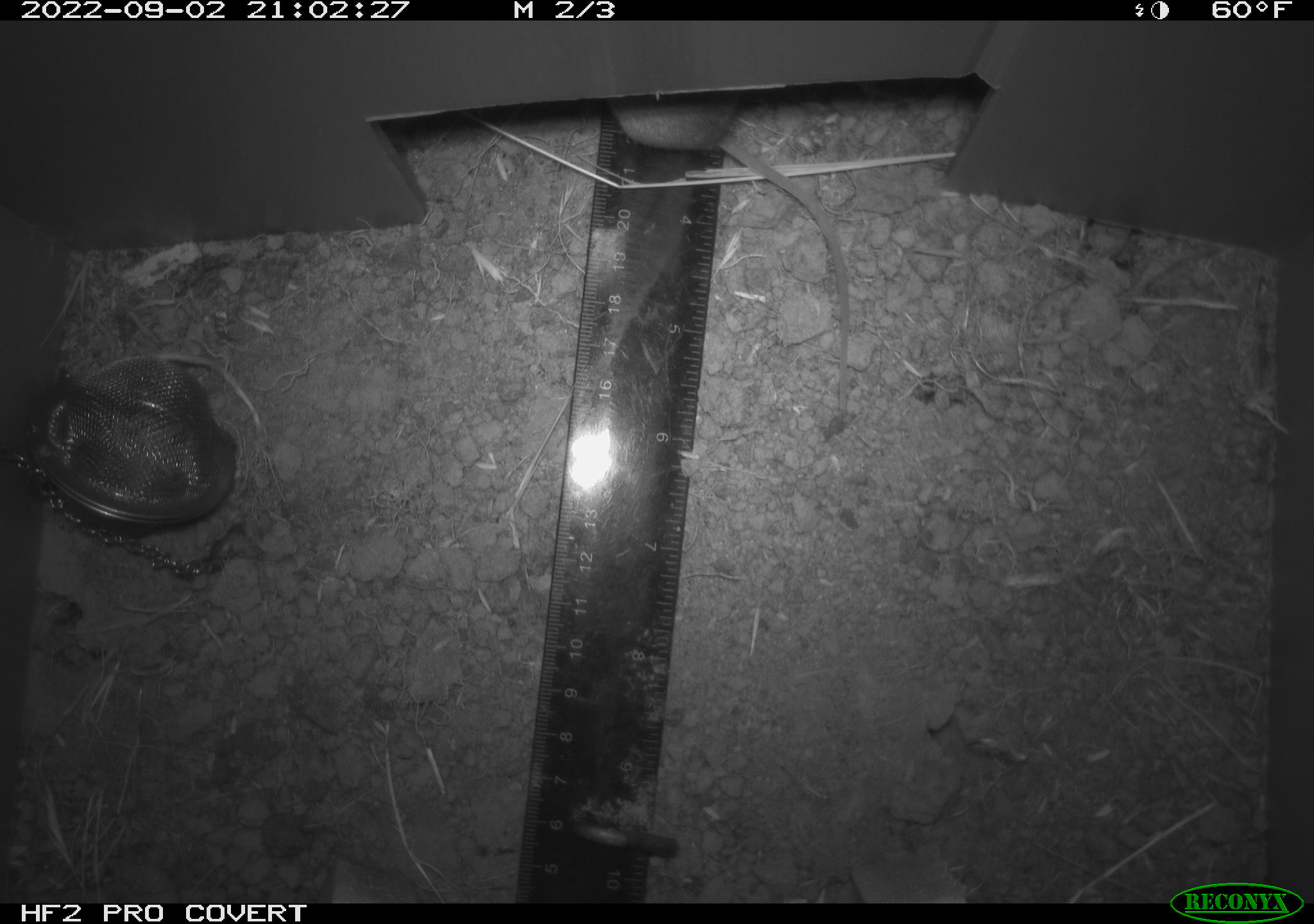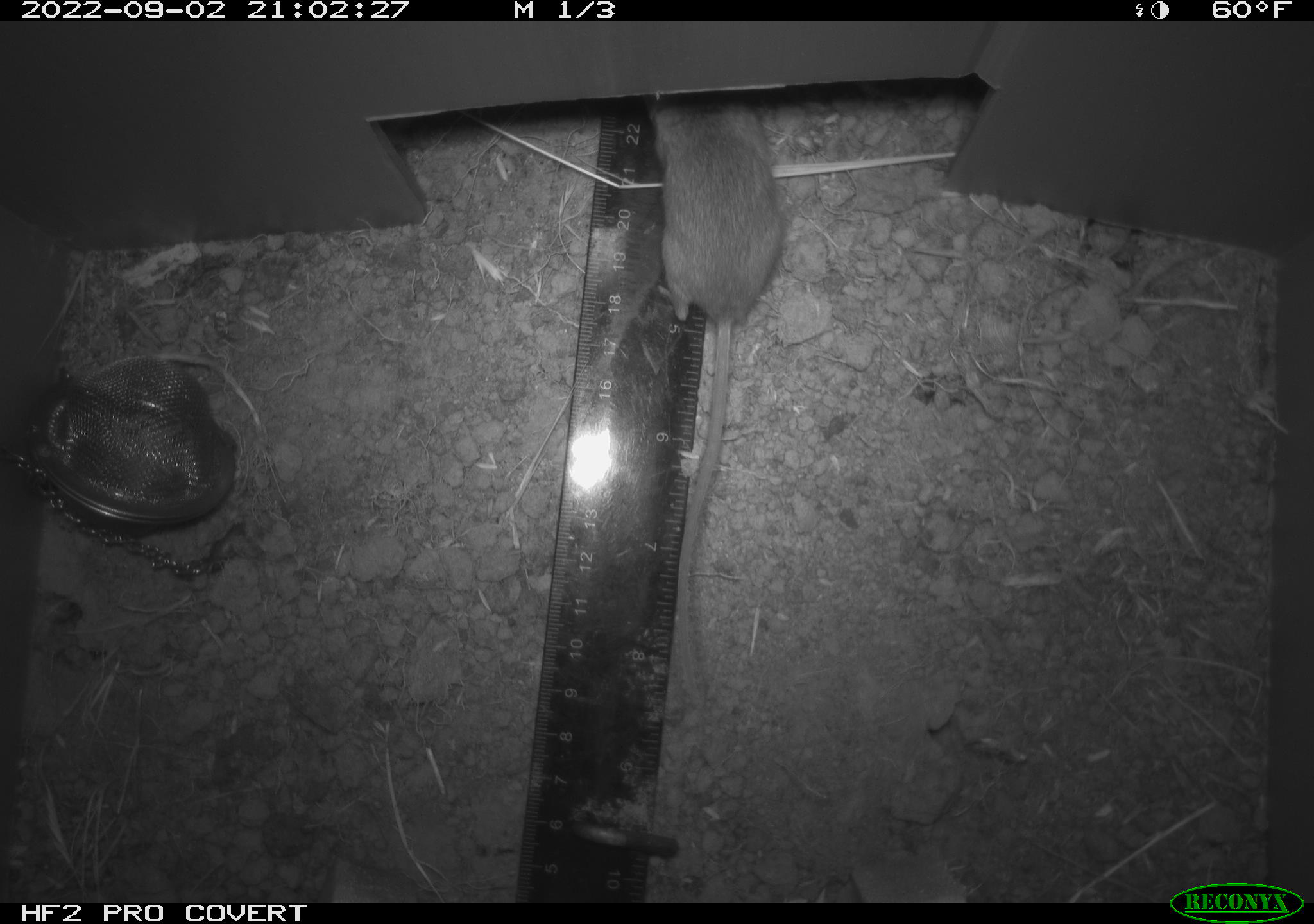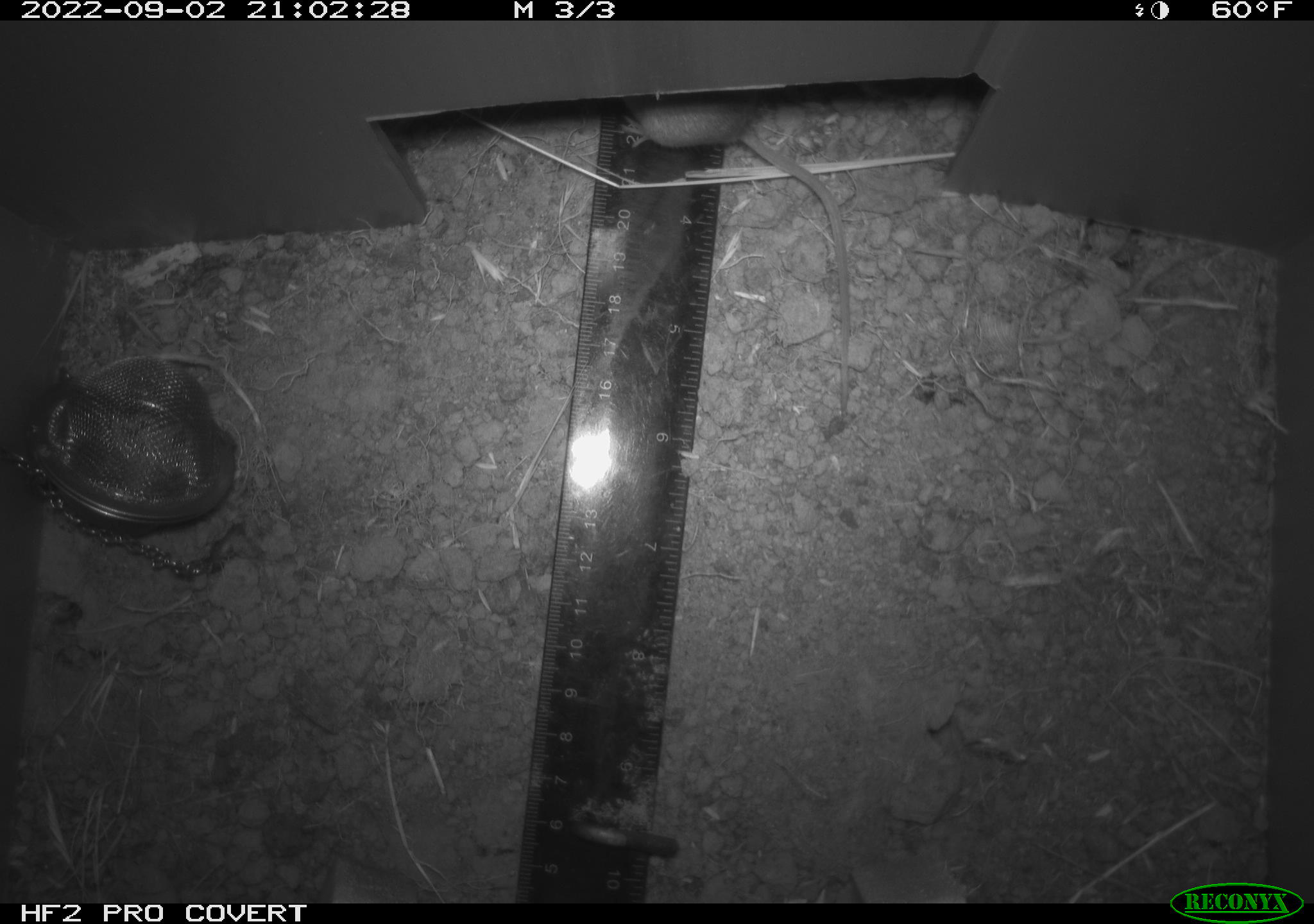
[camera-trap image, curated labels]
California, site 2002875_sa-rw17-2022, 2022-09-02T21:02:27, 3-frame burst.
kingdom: Animalia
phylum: Chordata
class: Mammalia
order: Rodentia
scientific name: Rodentia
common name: mouse species